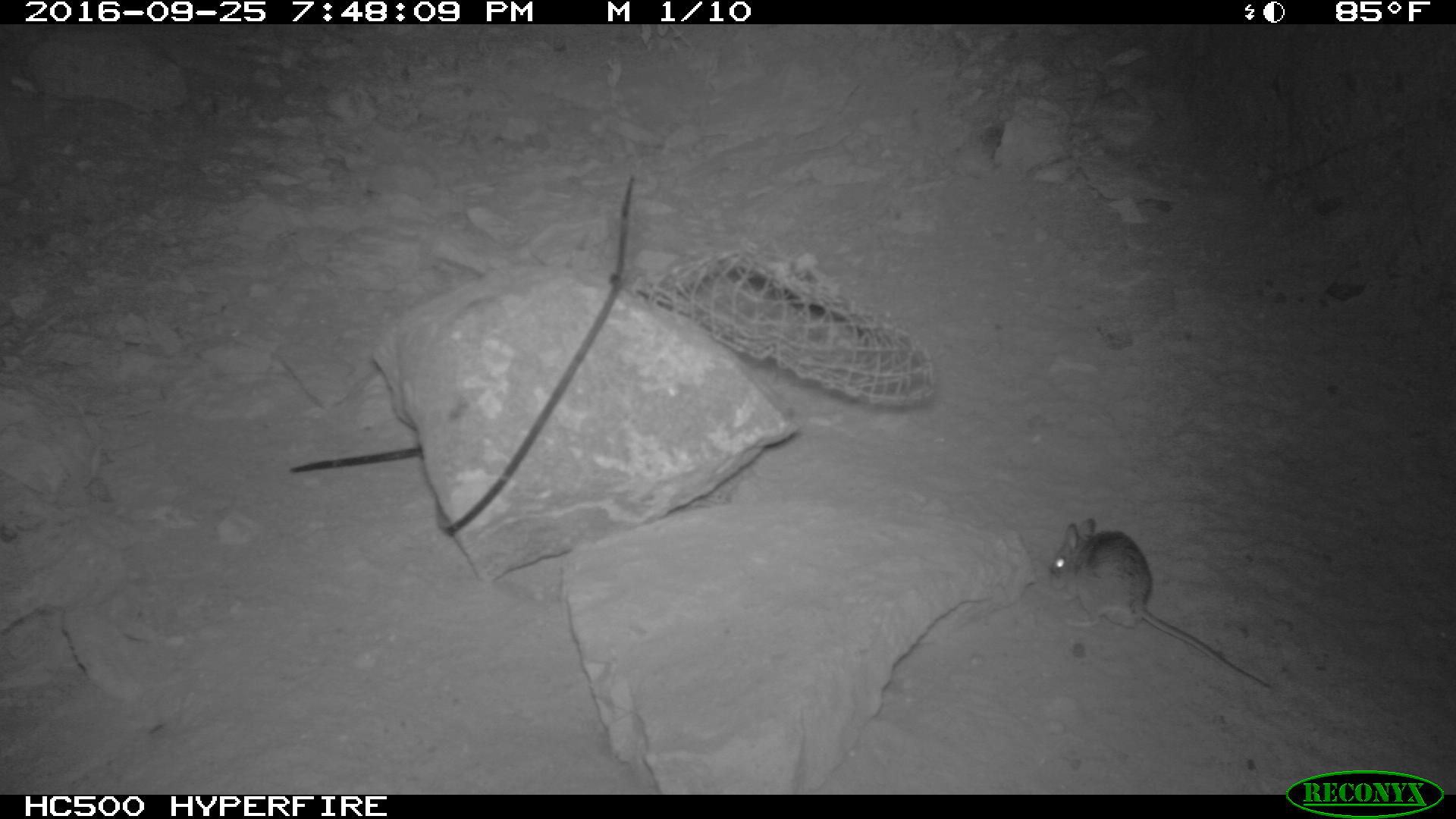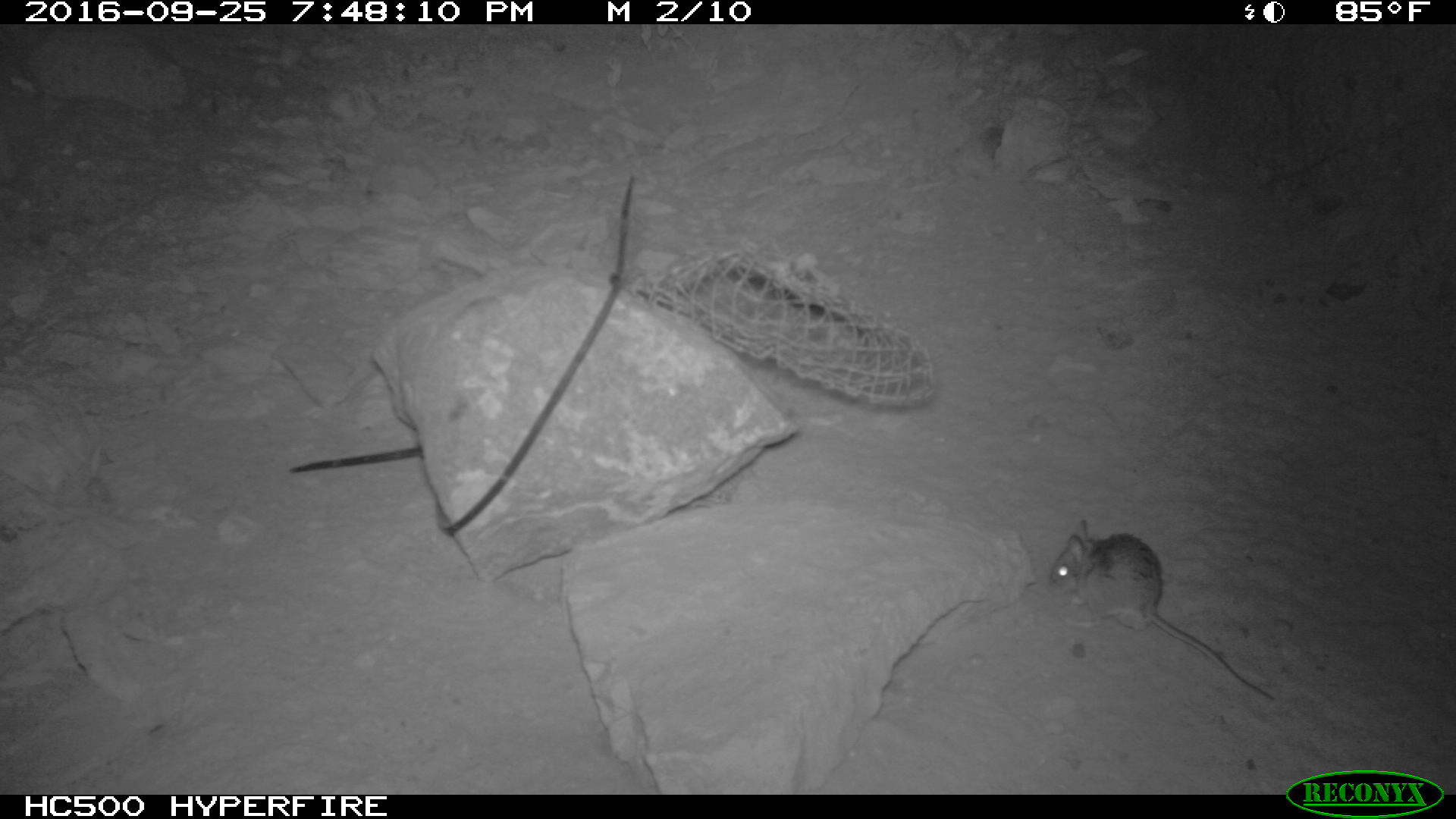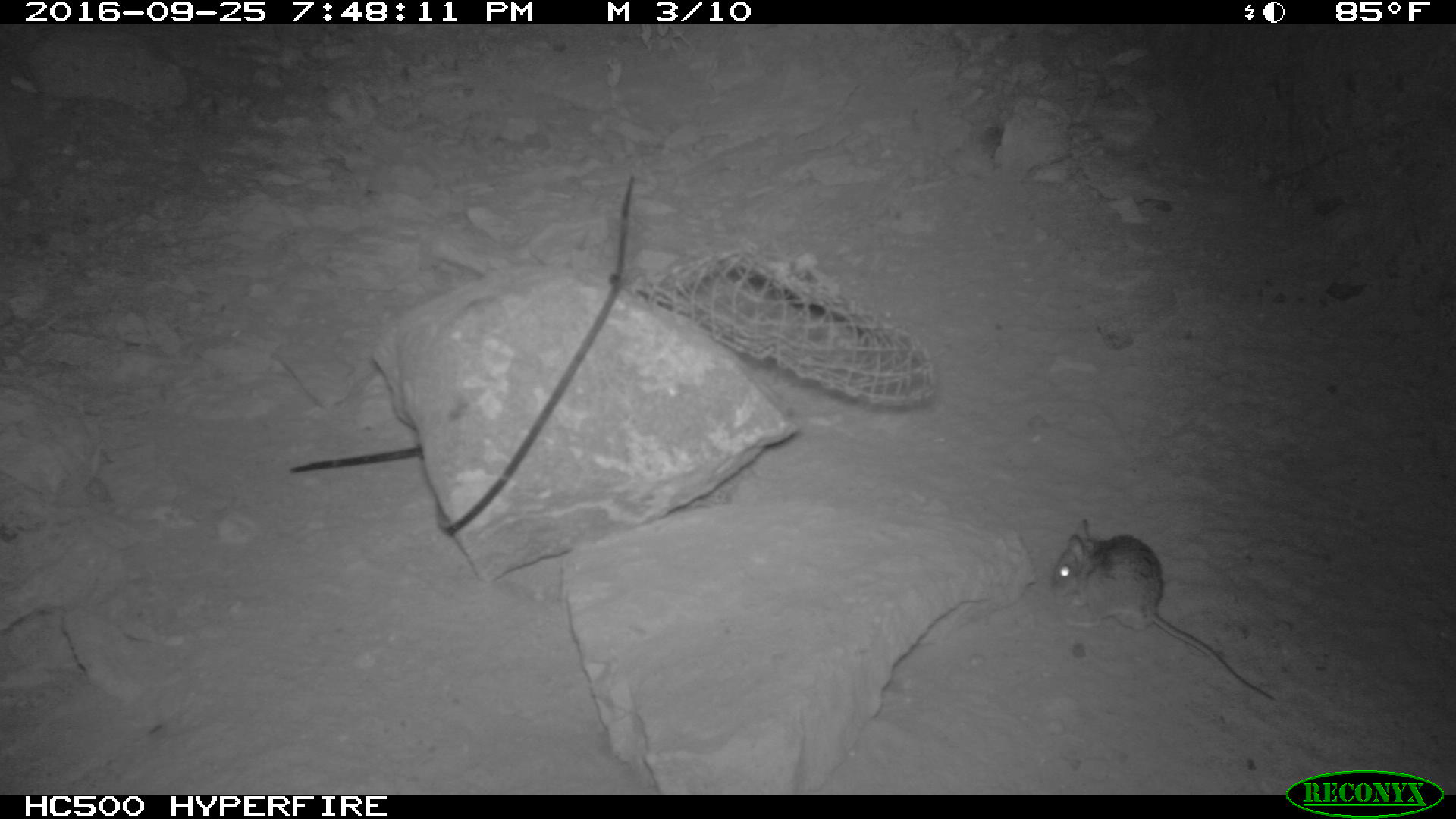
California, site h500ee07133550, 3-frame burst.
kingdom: Animalia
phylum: Chordata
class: Mammalia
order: Rodentia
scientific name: Rodentia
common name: rodent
Rodent (Rodentia).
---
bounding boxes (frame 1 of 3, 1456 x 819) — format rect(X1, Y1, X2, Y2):
rodent: rect(1049, 515, 1275, 689)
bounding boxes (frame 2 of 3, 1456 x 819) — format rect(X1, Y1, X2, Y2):
rodent: rect(1049, 518, 1277, 704)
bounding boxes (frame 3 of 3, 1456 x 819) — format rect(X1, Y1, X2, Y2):
rodent: rect(1049, 516, 1275, 701)